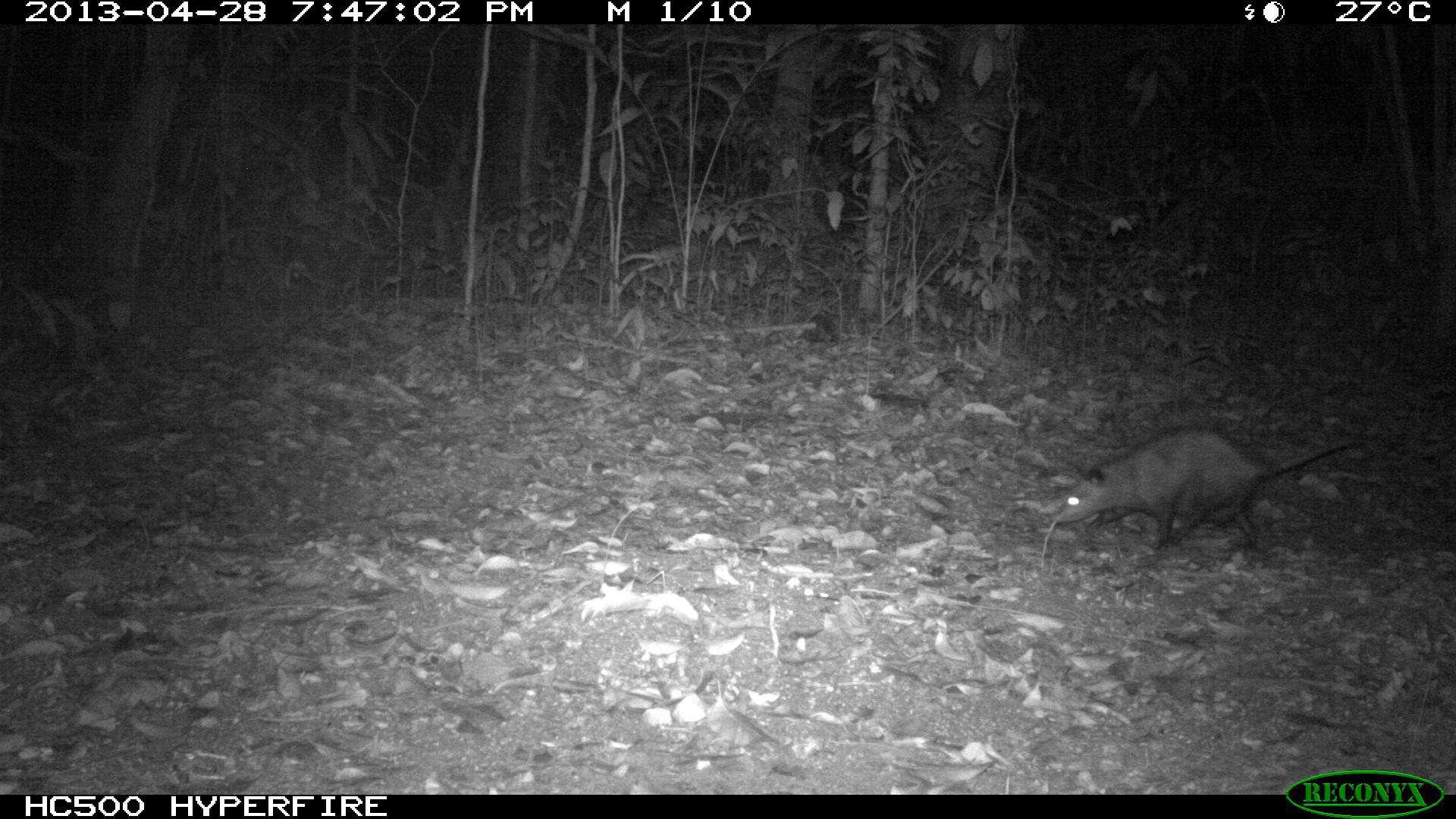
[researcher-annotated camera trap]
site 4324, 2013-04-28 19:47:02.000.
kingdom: Animalia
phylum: Chordata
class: Mammalia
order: Didelphimorphia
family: Didelphidae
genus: Didelphis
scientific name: Didelphis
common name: american opossums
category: didelphis sp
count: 1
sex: female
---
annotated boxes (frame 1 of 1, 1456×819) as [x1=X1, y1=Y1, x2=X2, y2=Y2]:
didelphis sp: [x1=1052, y1=419, x2=1367, y2=552]